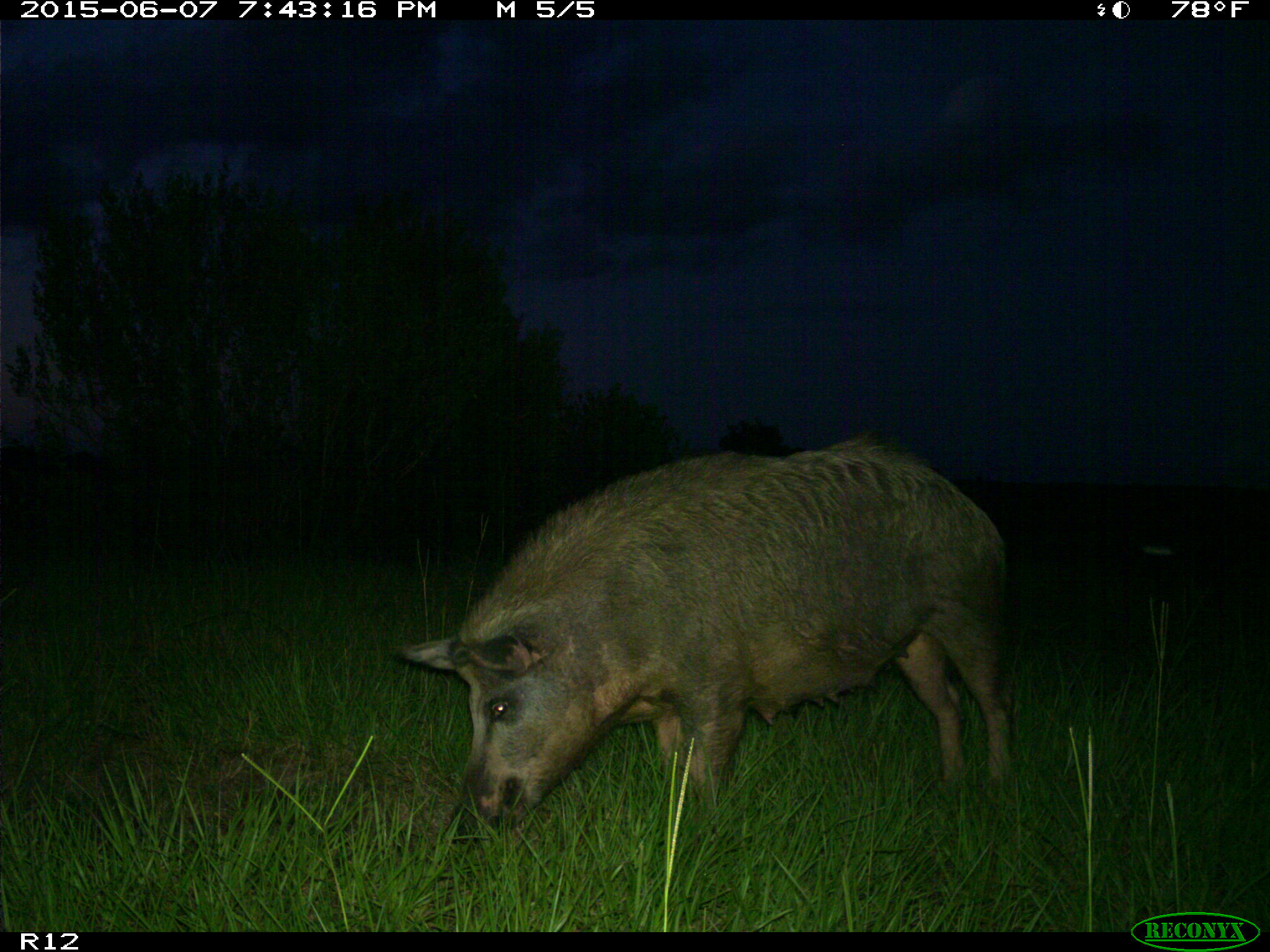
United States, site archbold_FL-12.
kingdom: Animalia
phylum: Chordata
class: Mammalia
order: Artiodactyla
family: Suidae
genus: Sus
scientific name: Sus scrofa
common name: wild boar